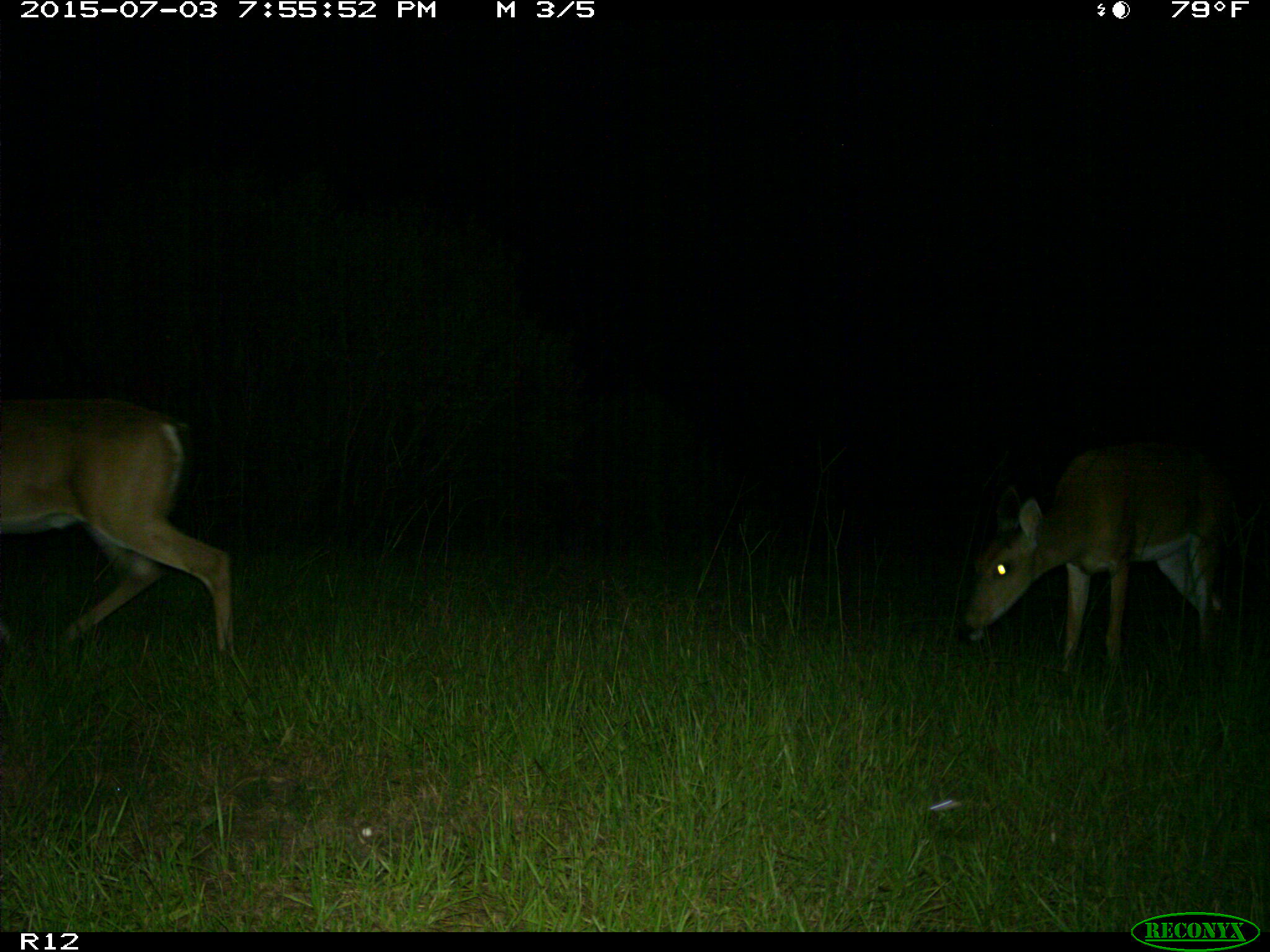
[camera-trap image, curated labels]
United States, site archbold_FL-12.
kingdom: Animalia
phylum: Chordata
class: Mammalia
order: Artiodactyla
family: Cervidae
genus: Odocoileus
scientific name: Odocoileus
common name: deer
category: unidentified deer